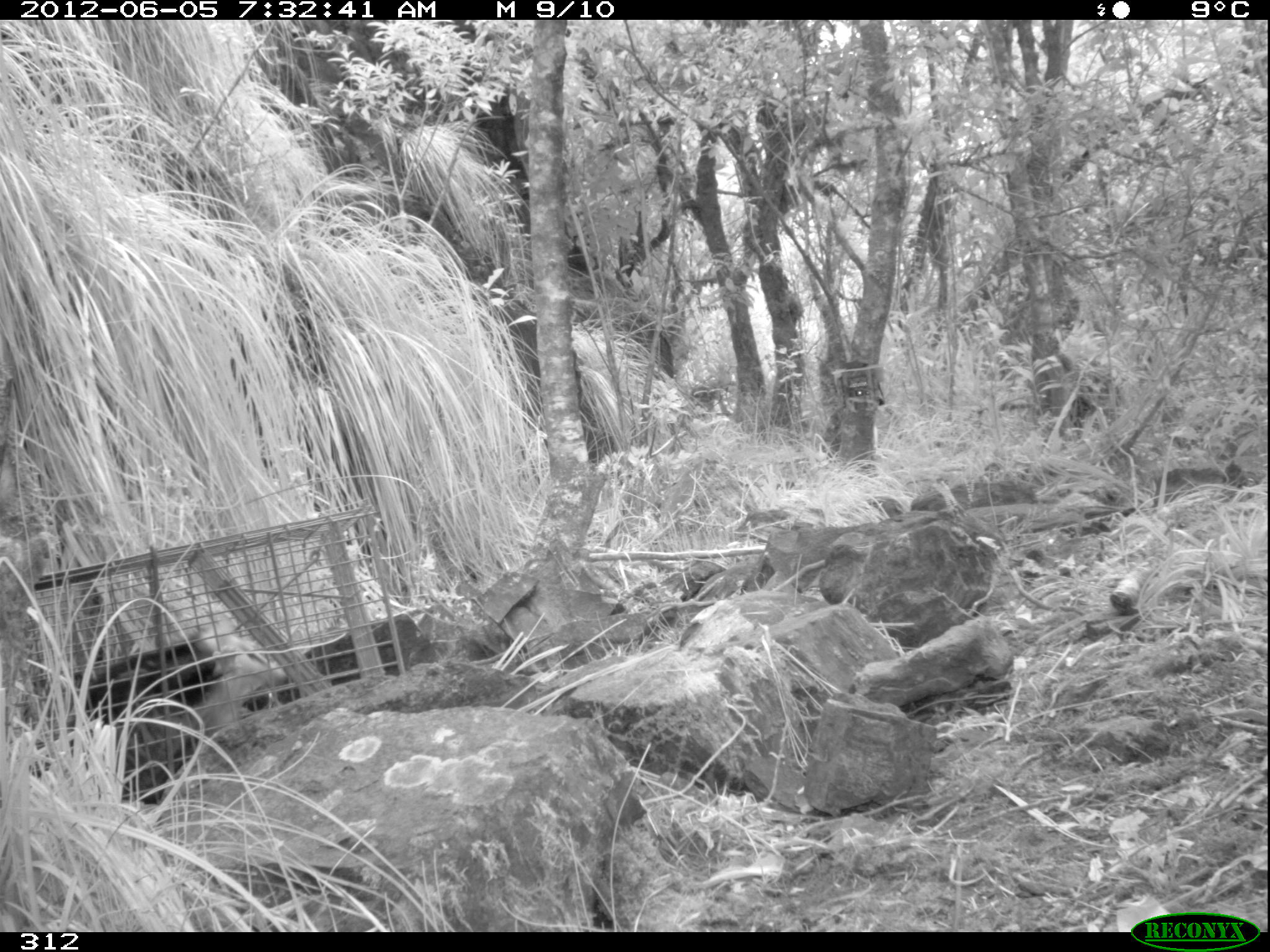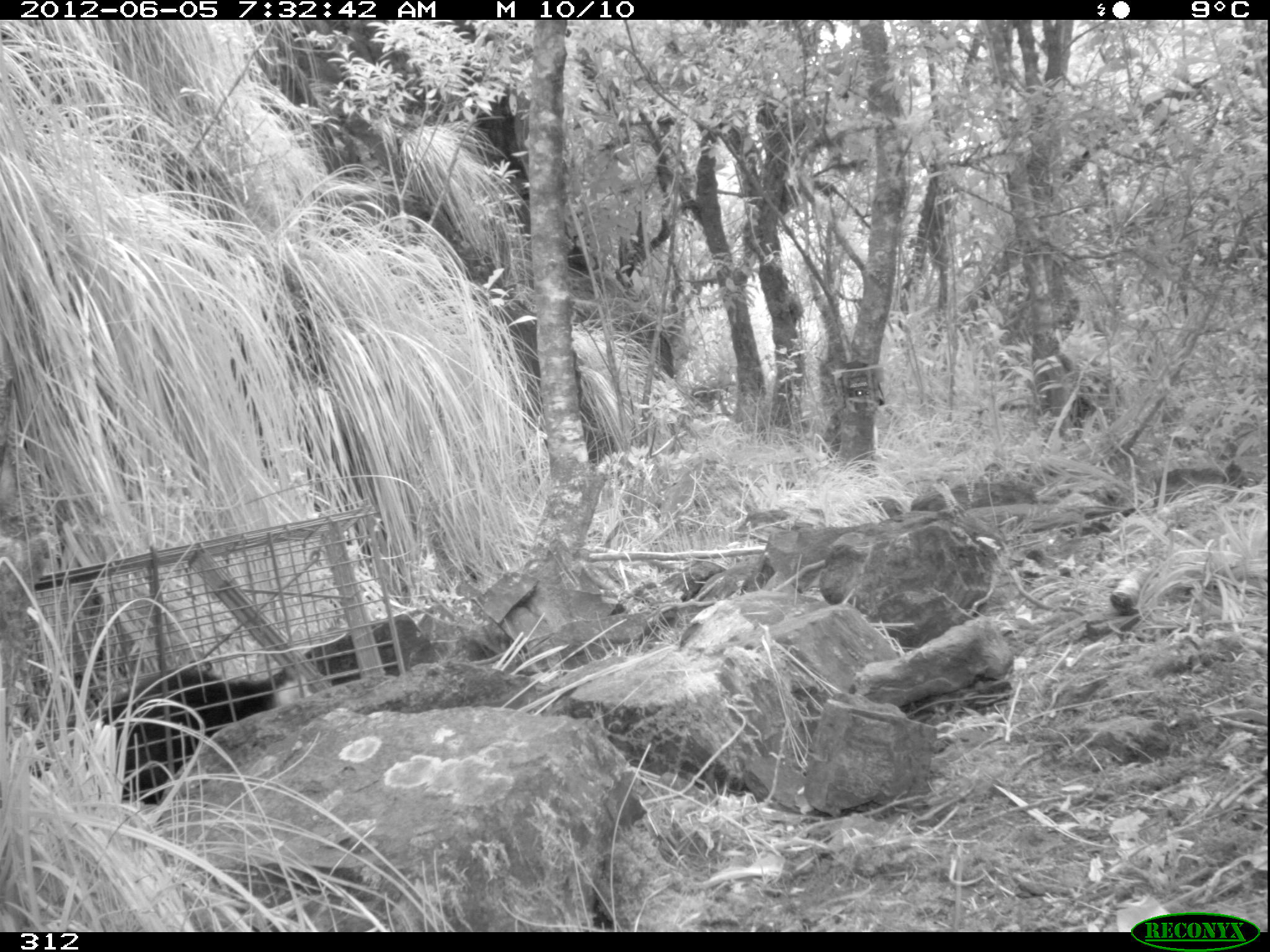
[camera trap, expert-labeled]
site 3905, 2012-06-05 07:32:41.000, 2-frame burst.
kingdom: Animalia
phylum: Chordata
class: Mammalia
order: Didelphimorphia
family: Didelphidae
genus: Didelphis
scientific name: Didelphis pernigra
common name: andean white-eared opossum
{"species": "Didelphis pernigra (andean white-eared opossum)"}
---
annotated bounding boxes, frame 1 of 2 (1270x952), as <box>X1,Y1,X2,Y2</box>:
didelphis pernigra: <box>64,607,291,804</box>